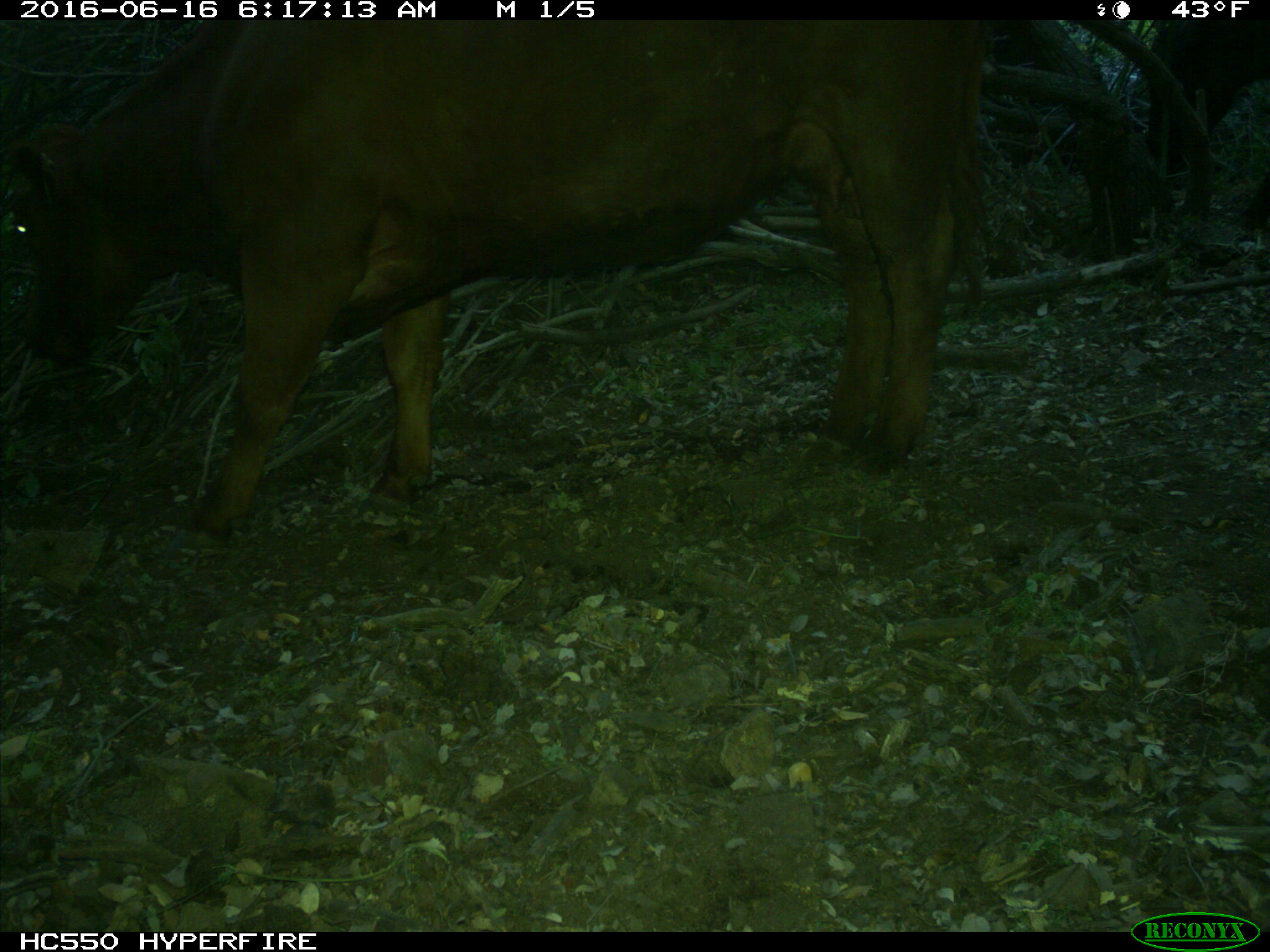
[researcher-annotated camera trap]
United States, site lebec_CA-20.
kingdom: Animalia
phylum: Chordata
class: Mammalia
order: Artiodactyla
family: Bovidae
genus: Bos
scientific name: Bos taurus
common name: domestic cow